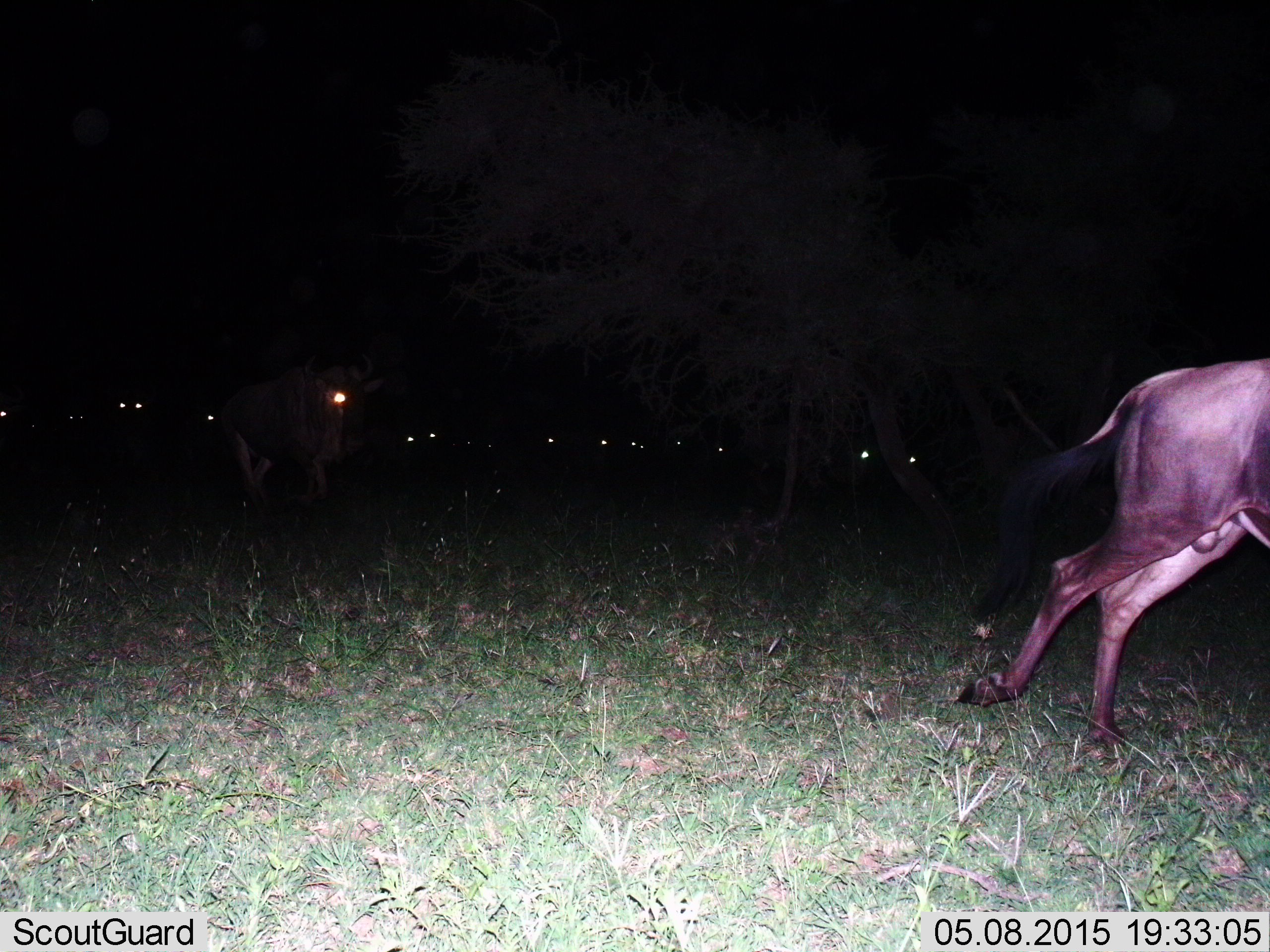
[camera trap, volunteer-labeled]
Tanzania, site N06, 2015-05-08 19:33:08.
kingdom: Animalia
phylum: Chordata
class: Mammalia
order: Artiodactyla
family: Bovidae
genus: Connochaetes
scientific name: Connochaetes taurinus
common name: blue wildebeest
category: wildebeest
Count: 2.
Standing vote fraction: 18%.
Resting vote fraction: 0%.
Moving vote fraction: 100%.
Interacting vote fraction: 0%.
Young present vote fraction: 0%.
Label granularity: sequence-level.